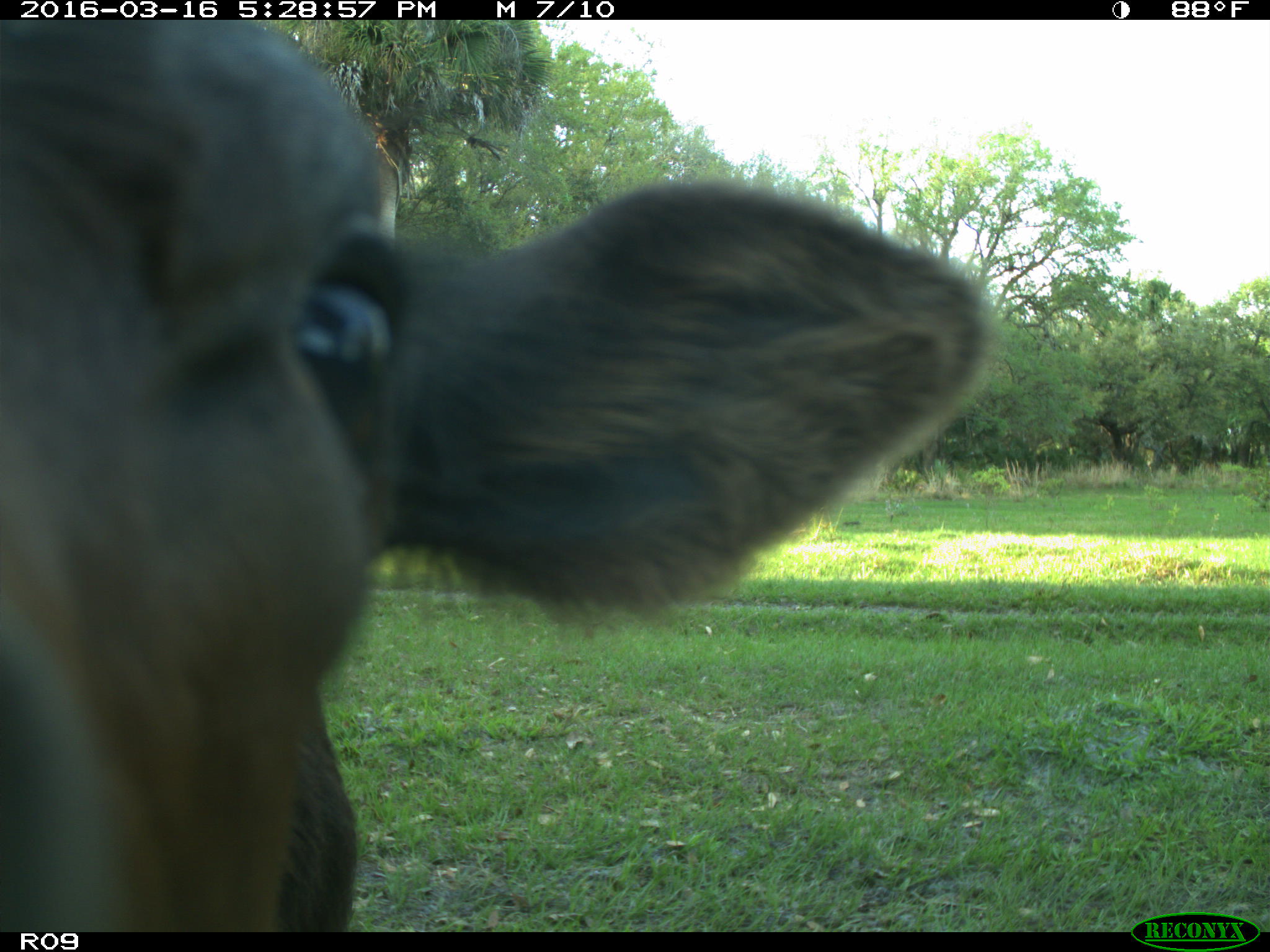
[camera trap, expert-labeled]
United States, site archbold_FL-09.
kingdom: Animalia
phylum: Chordata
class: Mammalia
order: Artiodactyla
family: Bovidae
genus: Bos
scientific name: Bos taurus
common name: domestic cow